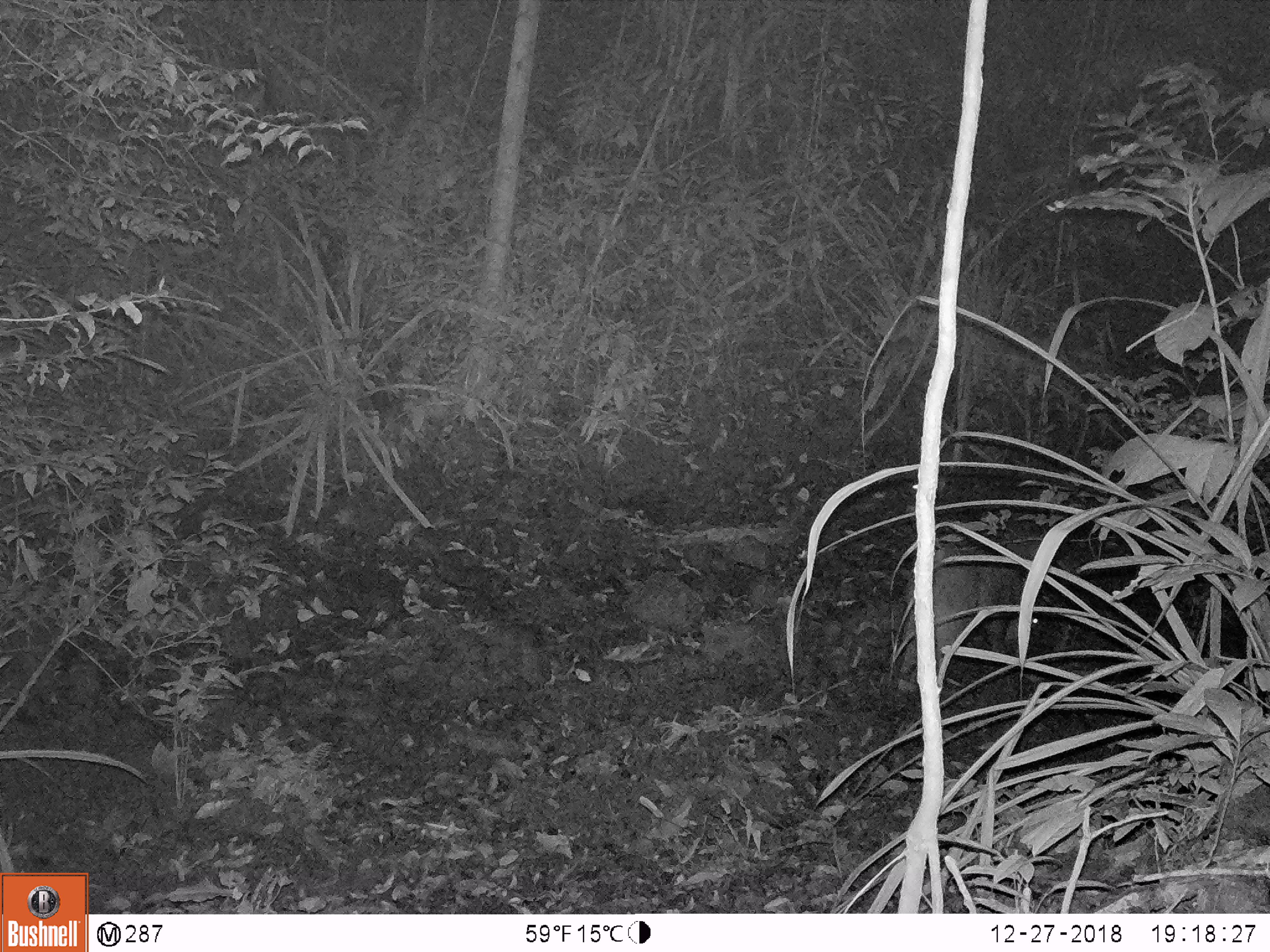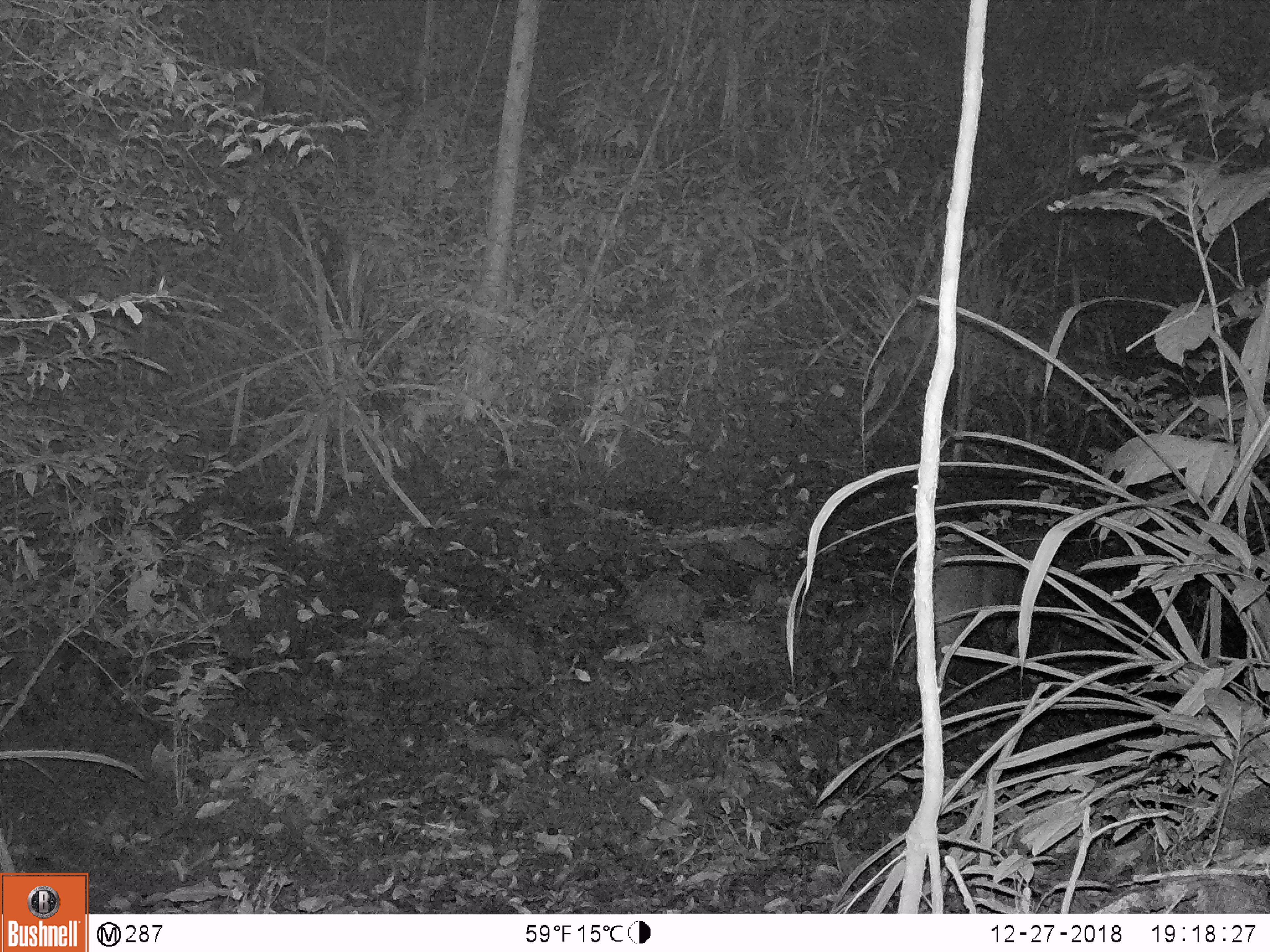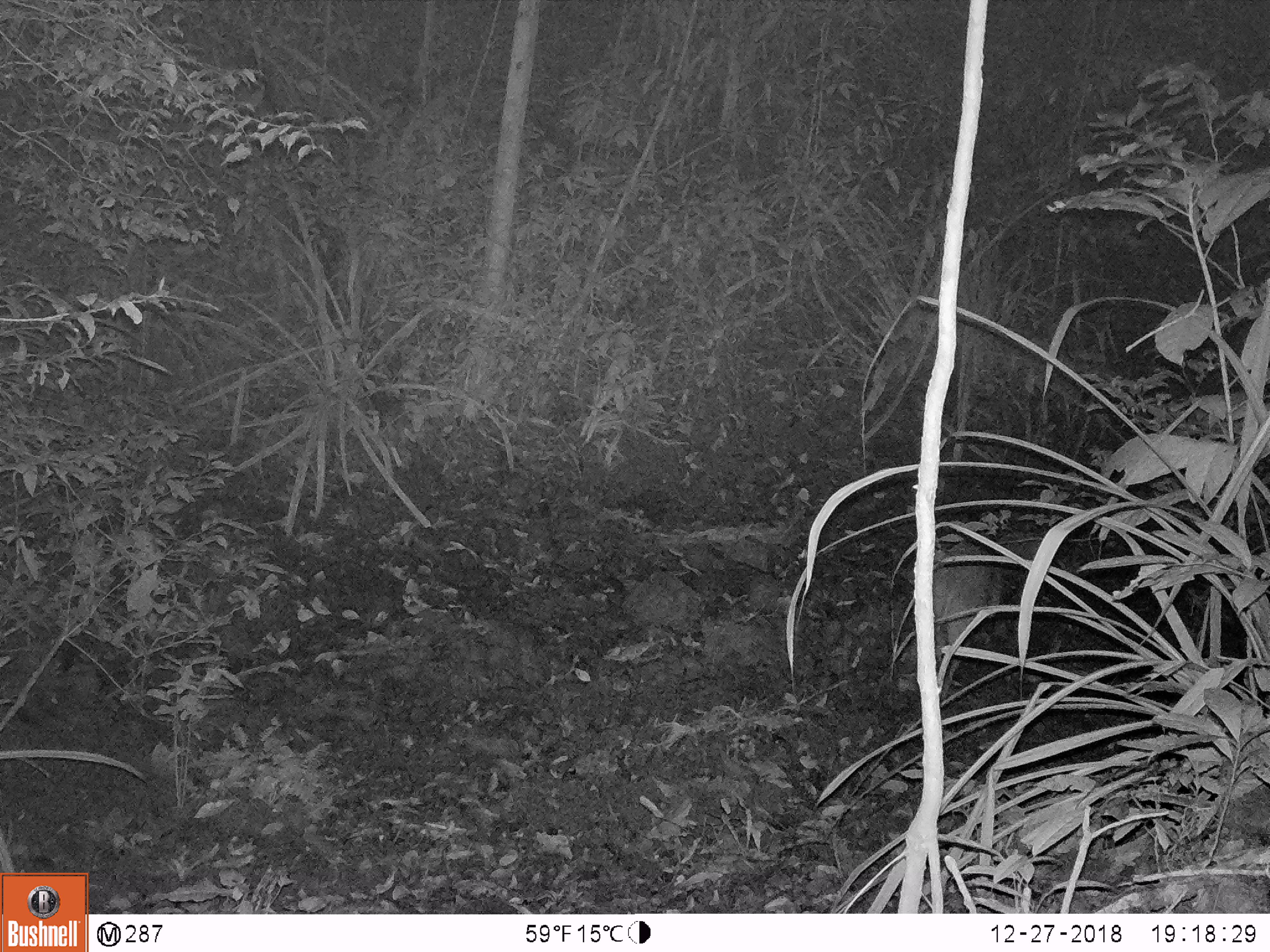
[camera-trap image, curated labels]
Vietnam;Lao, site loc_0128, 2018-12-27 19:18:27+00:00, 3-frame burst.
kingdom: Animalia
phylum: Chordata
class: Mammalia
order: Artiodactyla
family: Suidae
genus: Sus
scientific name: Sus scrofa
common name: eurasian wild pig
Eurasian wild pig (Sus scrofa). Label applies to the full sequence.